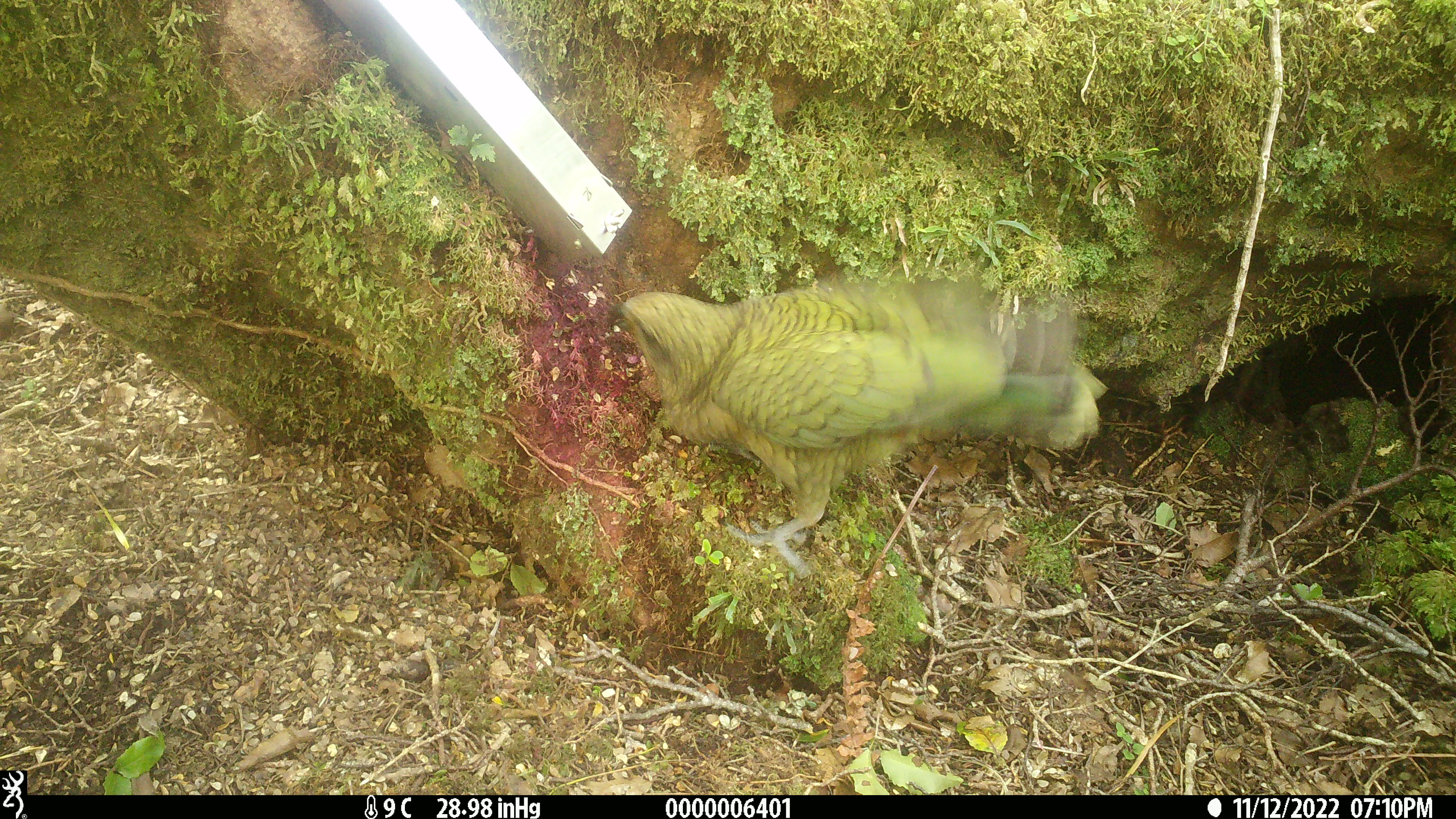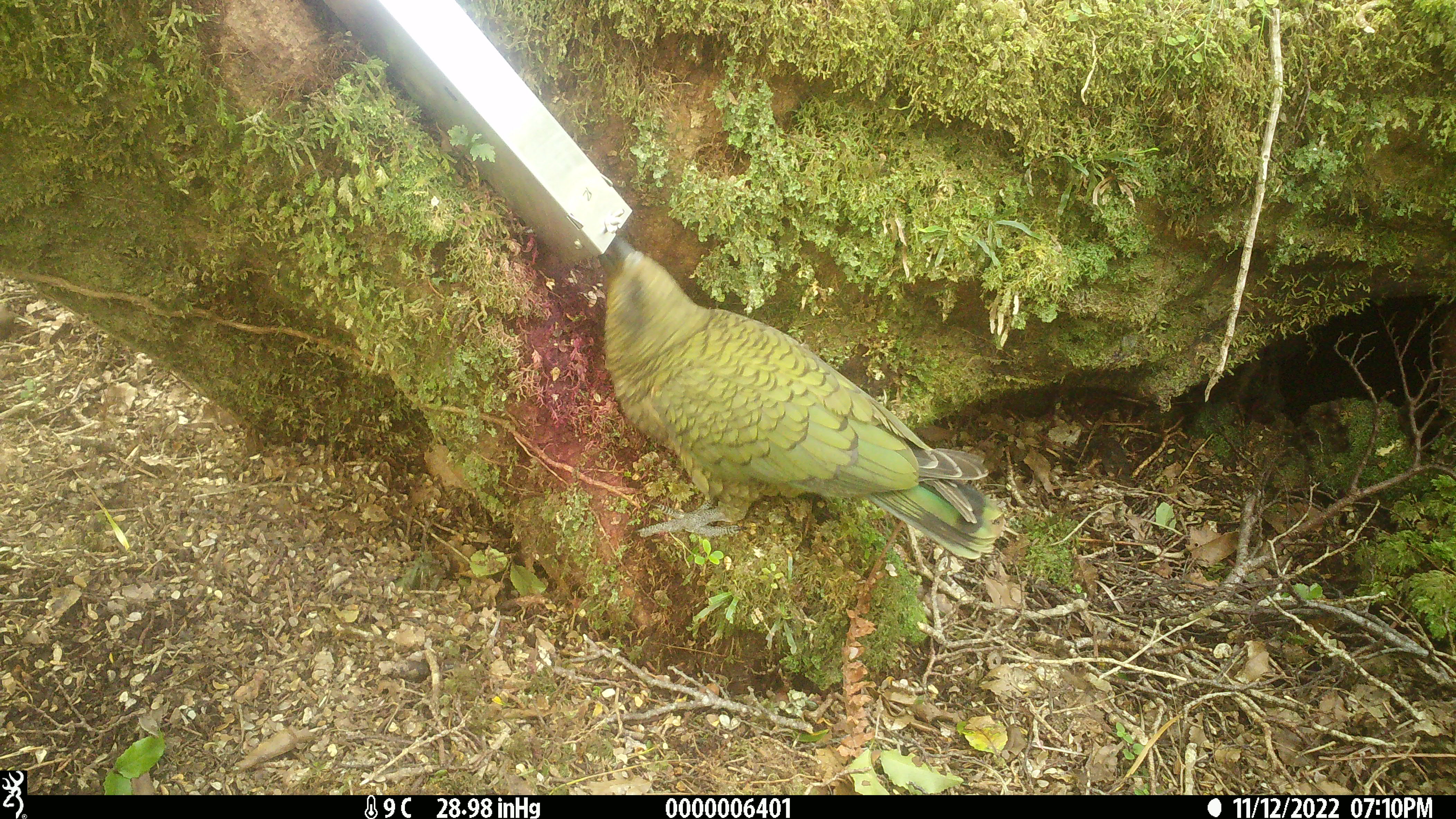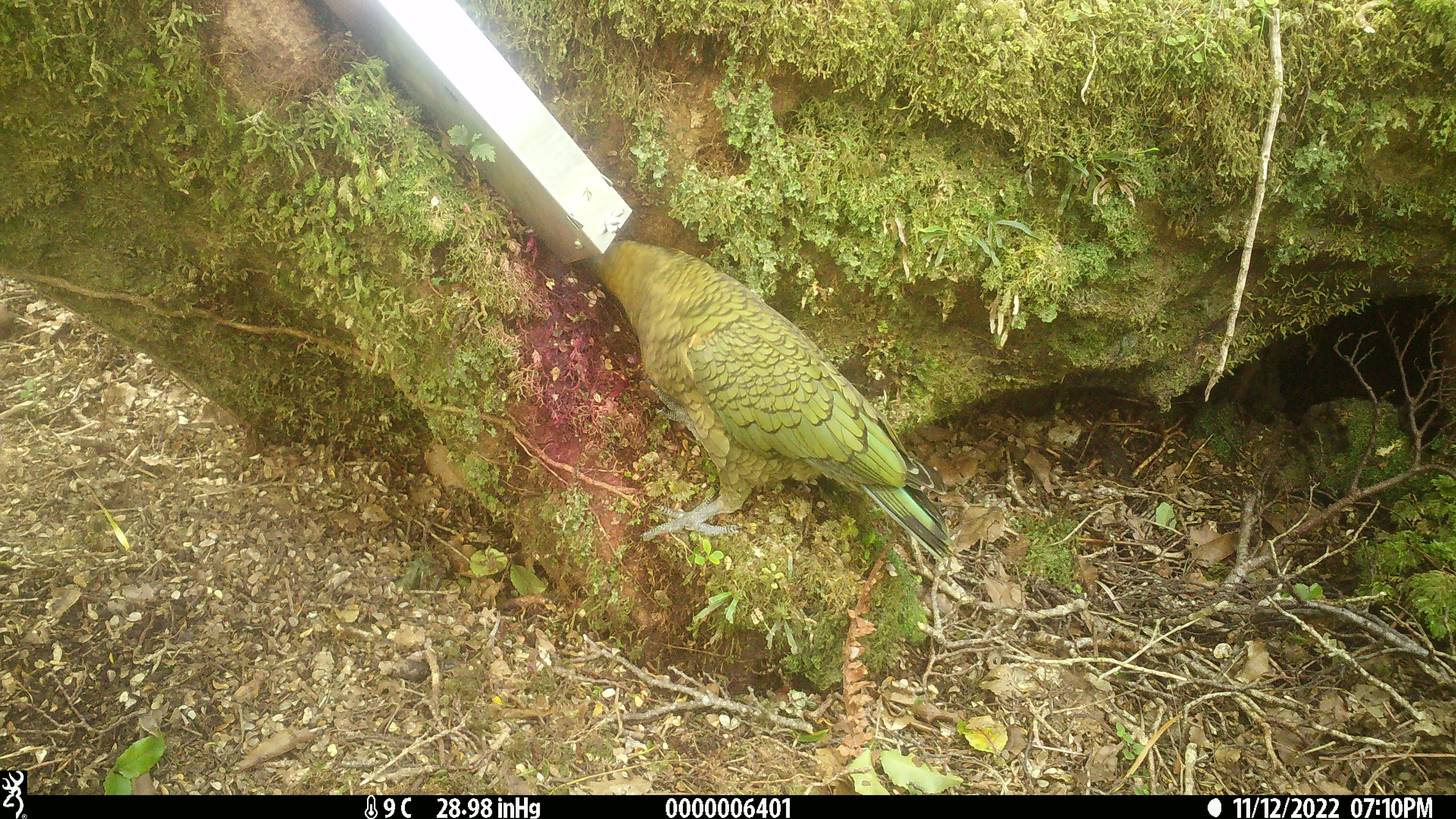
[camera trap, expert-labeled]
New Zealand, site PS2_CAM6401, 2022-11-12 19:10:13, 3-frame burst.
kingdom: Animalia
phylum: Chordata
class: Aves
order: Psittaciformes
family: Strigopidae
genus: Nestor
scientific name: Nestor notabilis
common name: kea